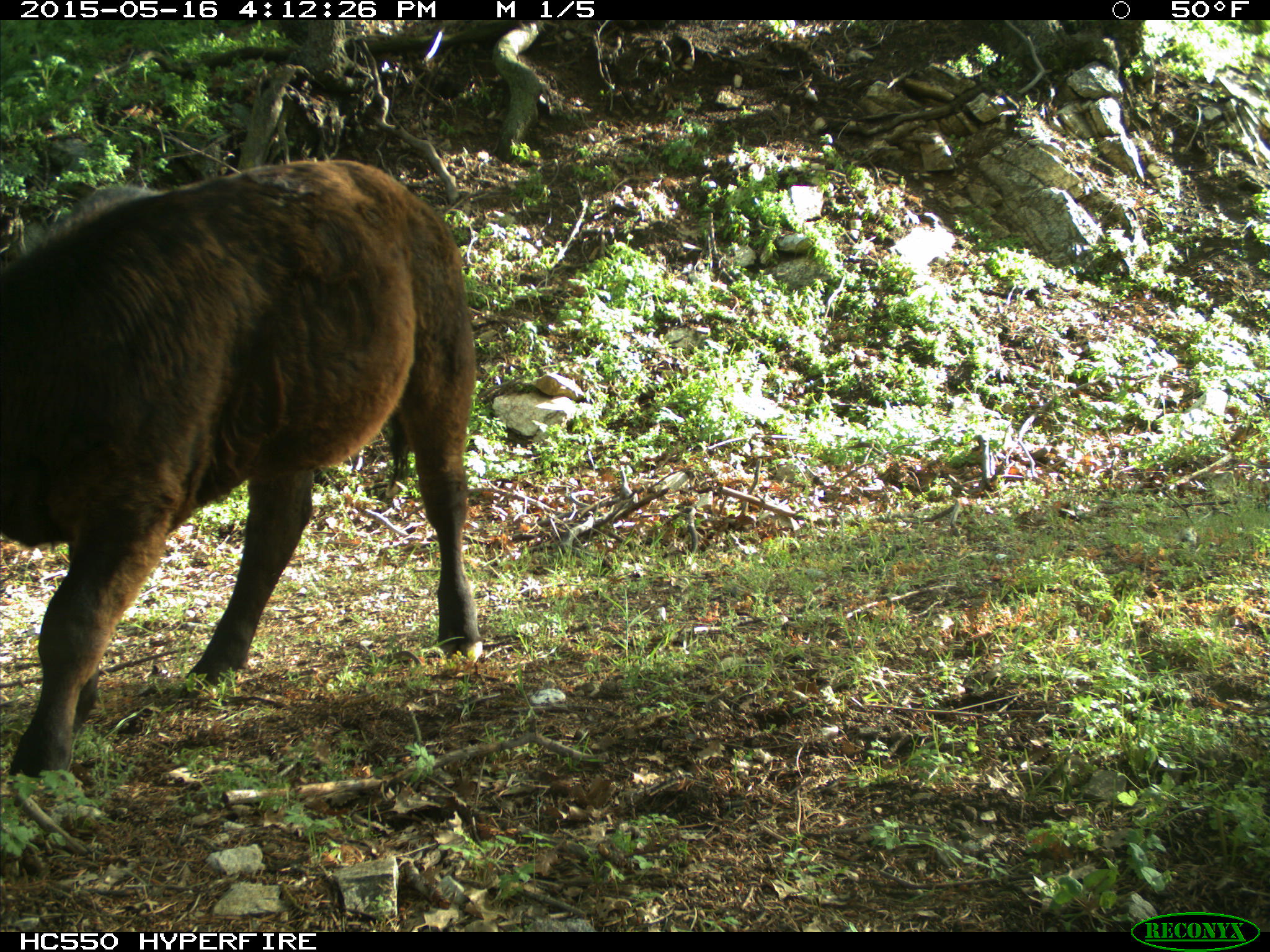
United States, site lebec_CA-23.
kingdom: Animalia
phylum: Chordata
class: Mammalia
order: Artiodactyla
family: Bovidae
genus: Bos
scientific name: Bos taurus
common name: domestic cow